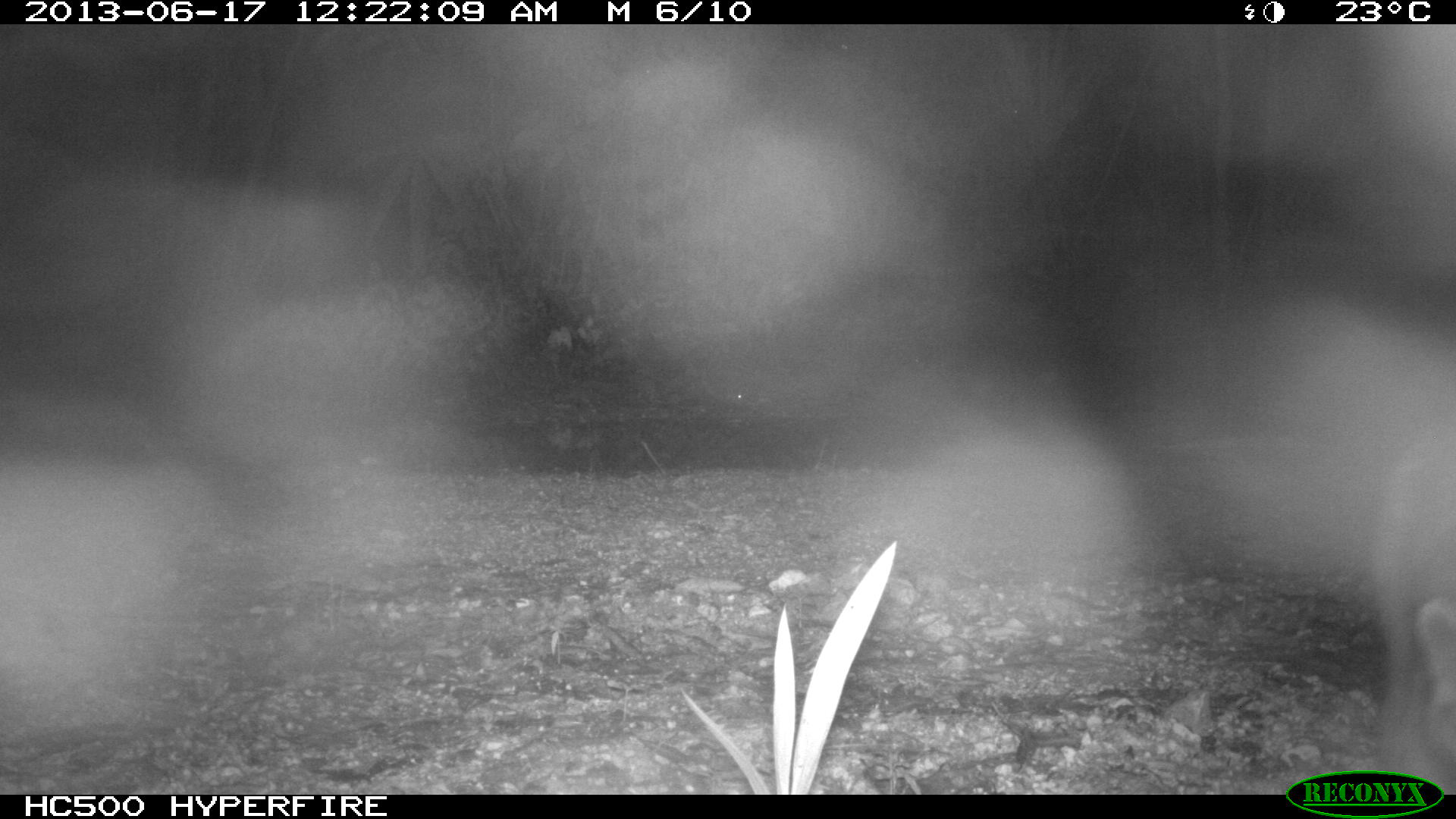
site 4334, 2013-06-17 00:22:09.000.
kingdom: Animalia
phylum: Chordata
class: Mammalia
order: Carnivora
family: Procyonidae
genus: Procyon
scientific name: Procyon lotor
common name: common raccoon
Procyon lotor (common raccoon), count 1.